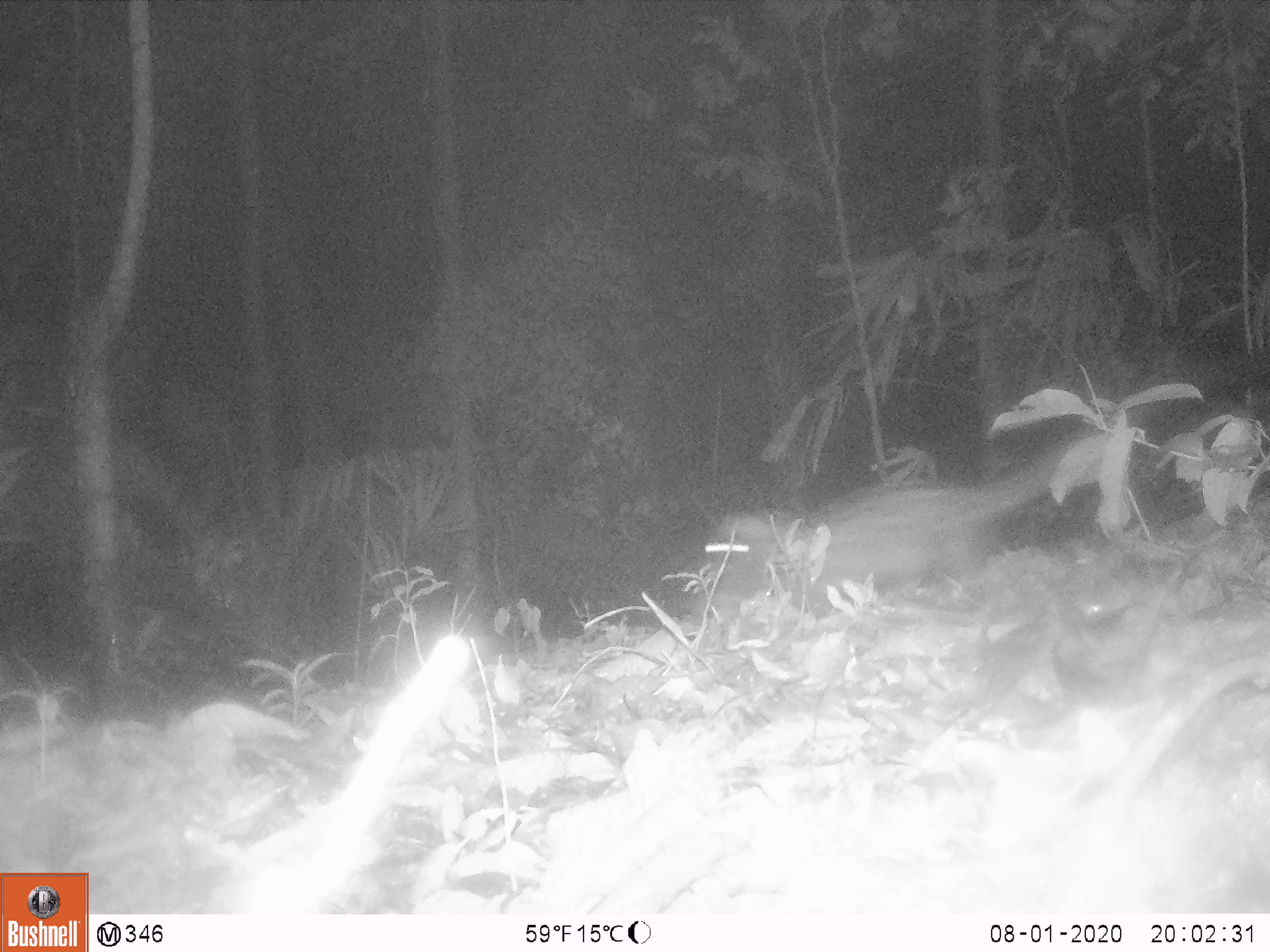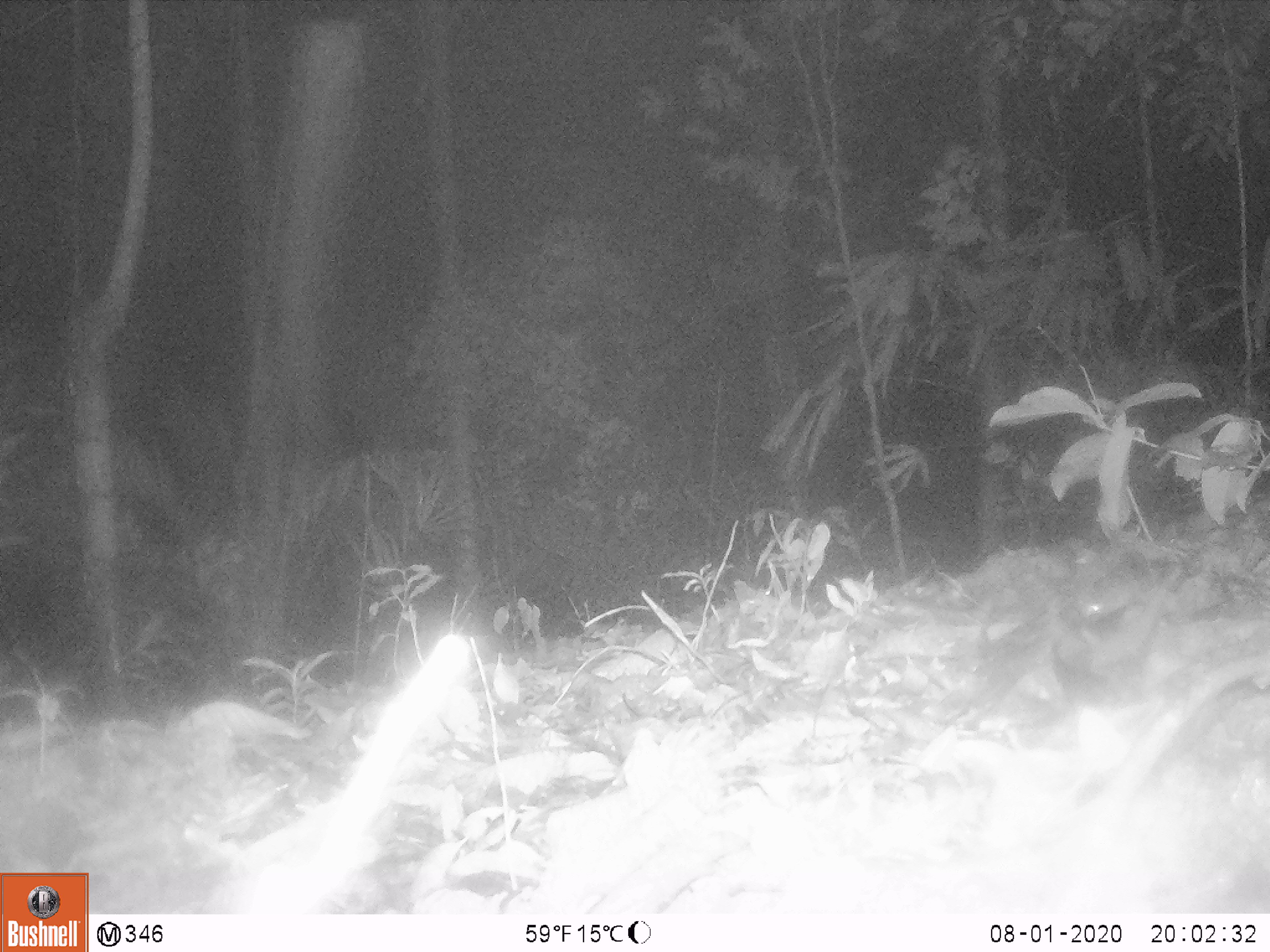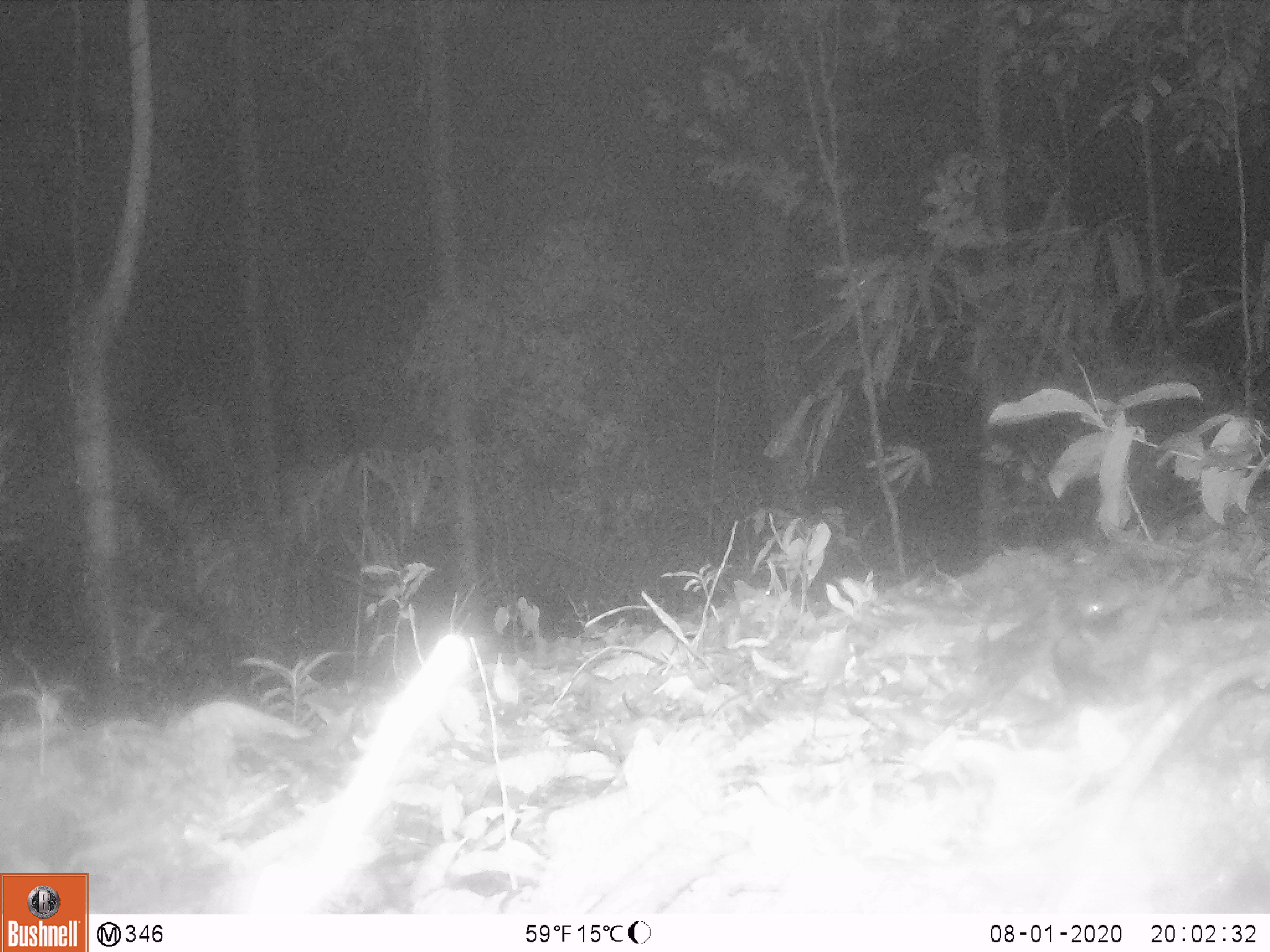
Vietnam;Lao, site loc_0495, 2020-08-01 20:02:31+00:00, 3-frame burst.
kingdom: Animalia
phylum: Chordata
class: Mammalia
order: Carnivora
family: Viverridae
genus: Paradoxurus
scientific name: Paradoxurus hermaphroditus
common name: common palm civet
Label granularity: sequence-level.